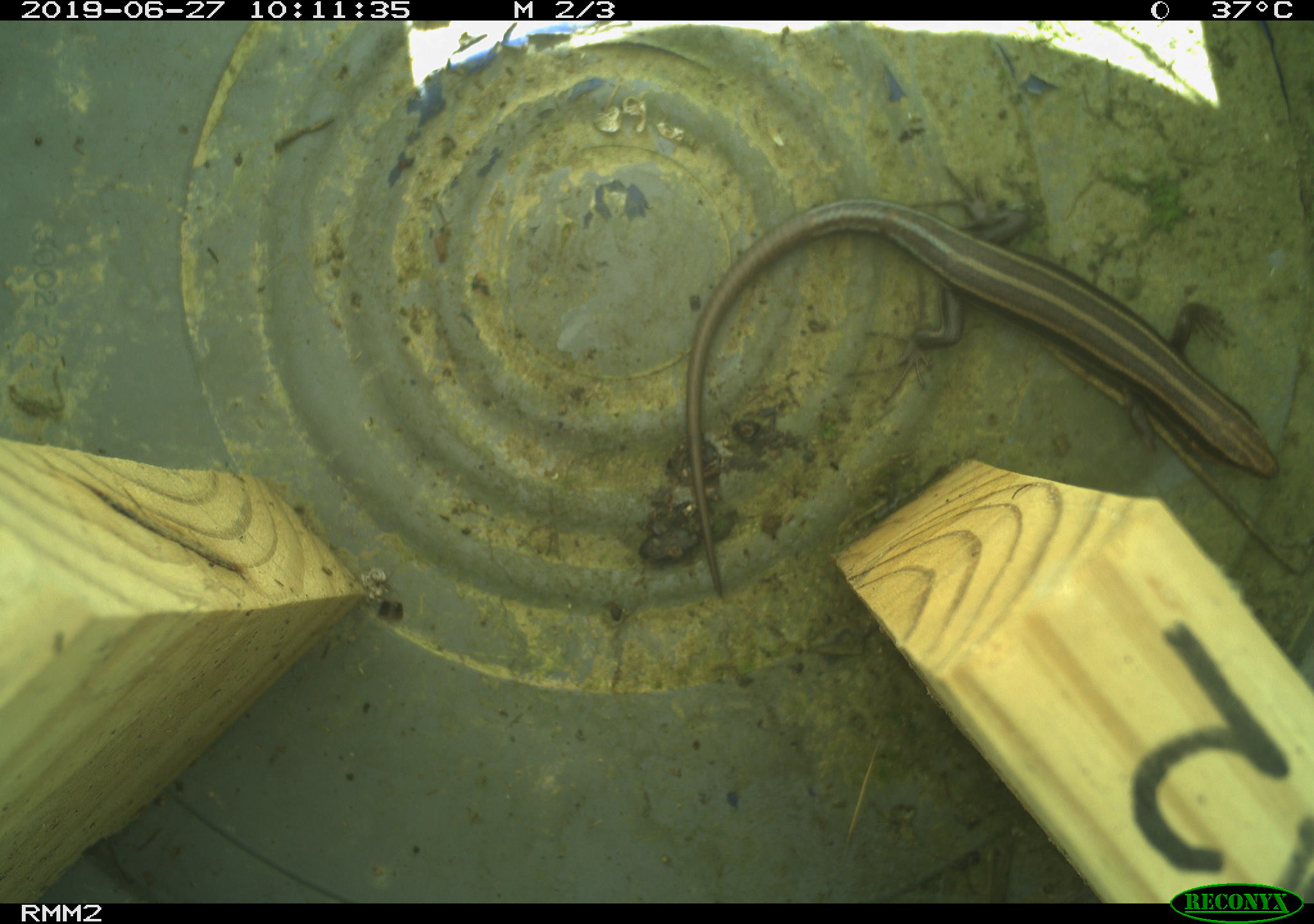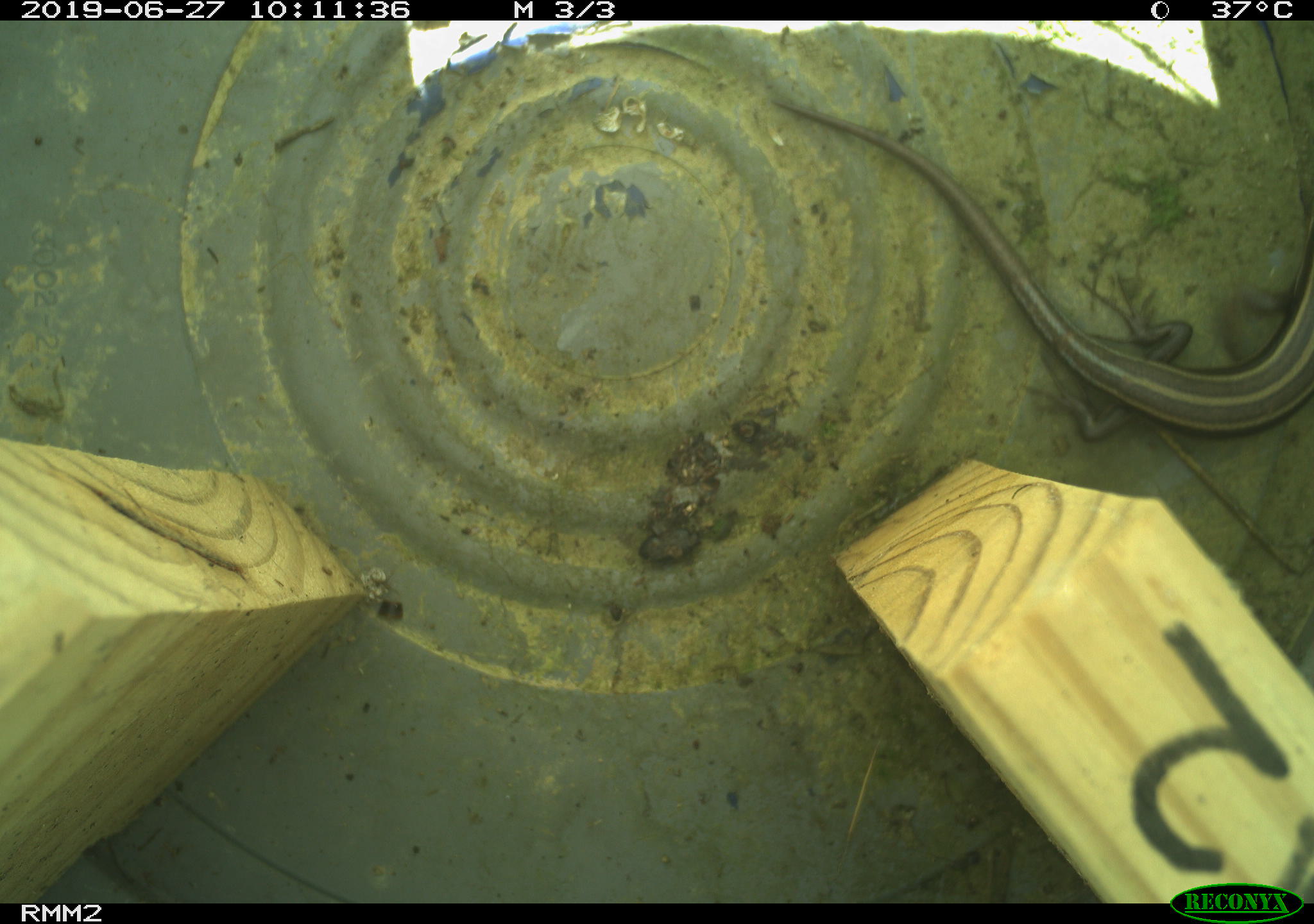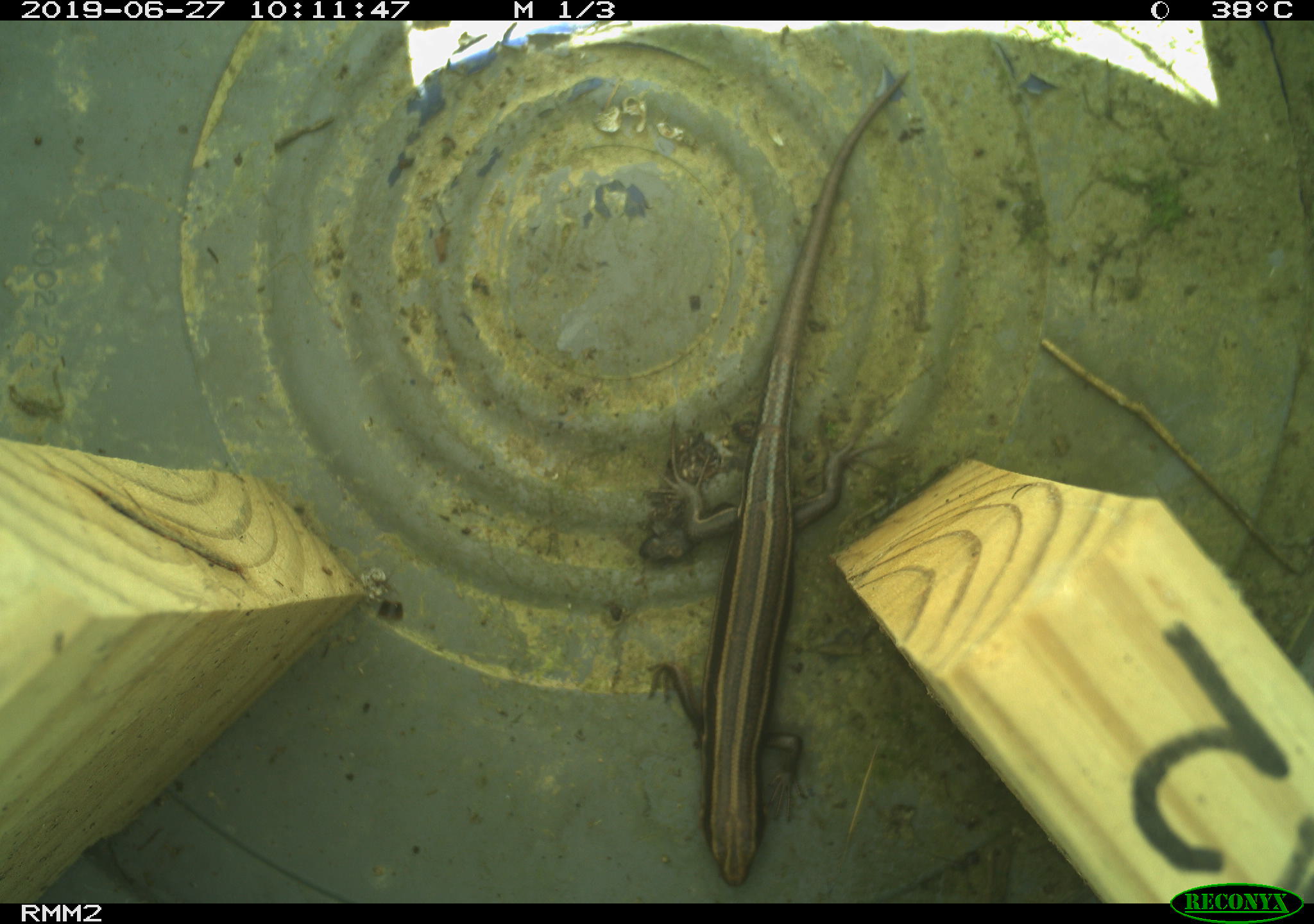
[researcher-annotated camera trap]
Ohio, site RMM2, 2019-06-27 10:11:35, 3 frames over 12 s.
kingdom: Animalia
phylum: Chordata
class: Reptilia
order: Squamata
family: Scincidae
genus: Plestiodon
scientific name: Plestiodon fasciatus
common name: common five-lined skink